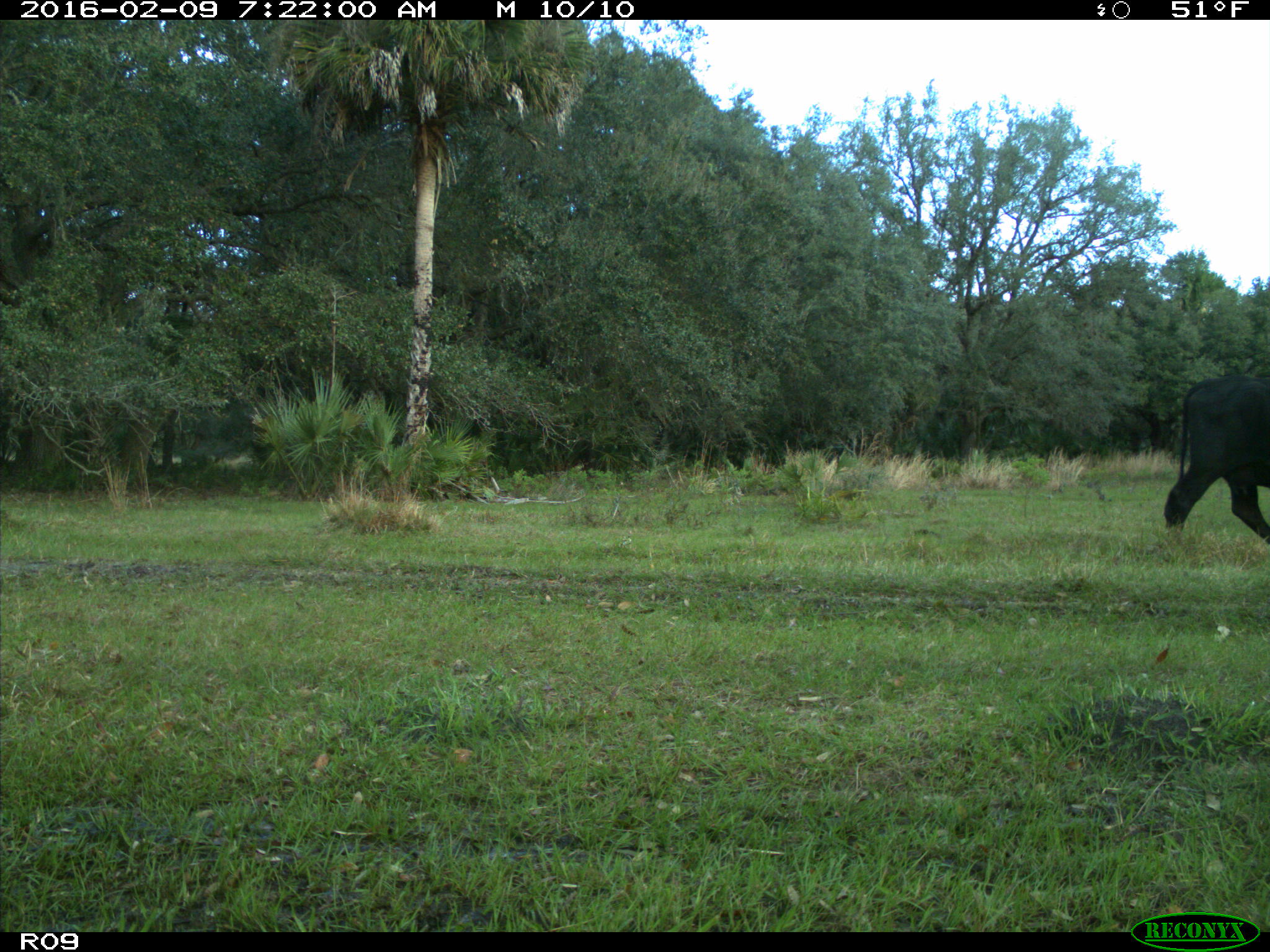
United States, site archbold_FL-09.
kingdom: Animalia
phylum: Chordata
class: Mammalia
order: Artiodactyla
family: Bovidae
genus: Bos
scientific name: Bos taurus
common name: domestic cow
Bos taurus (domestic cow).